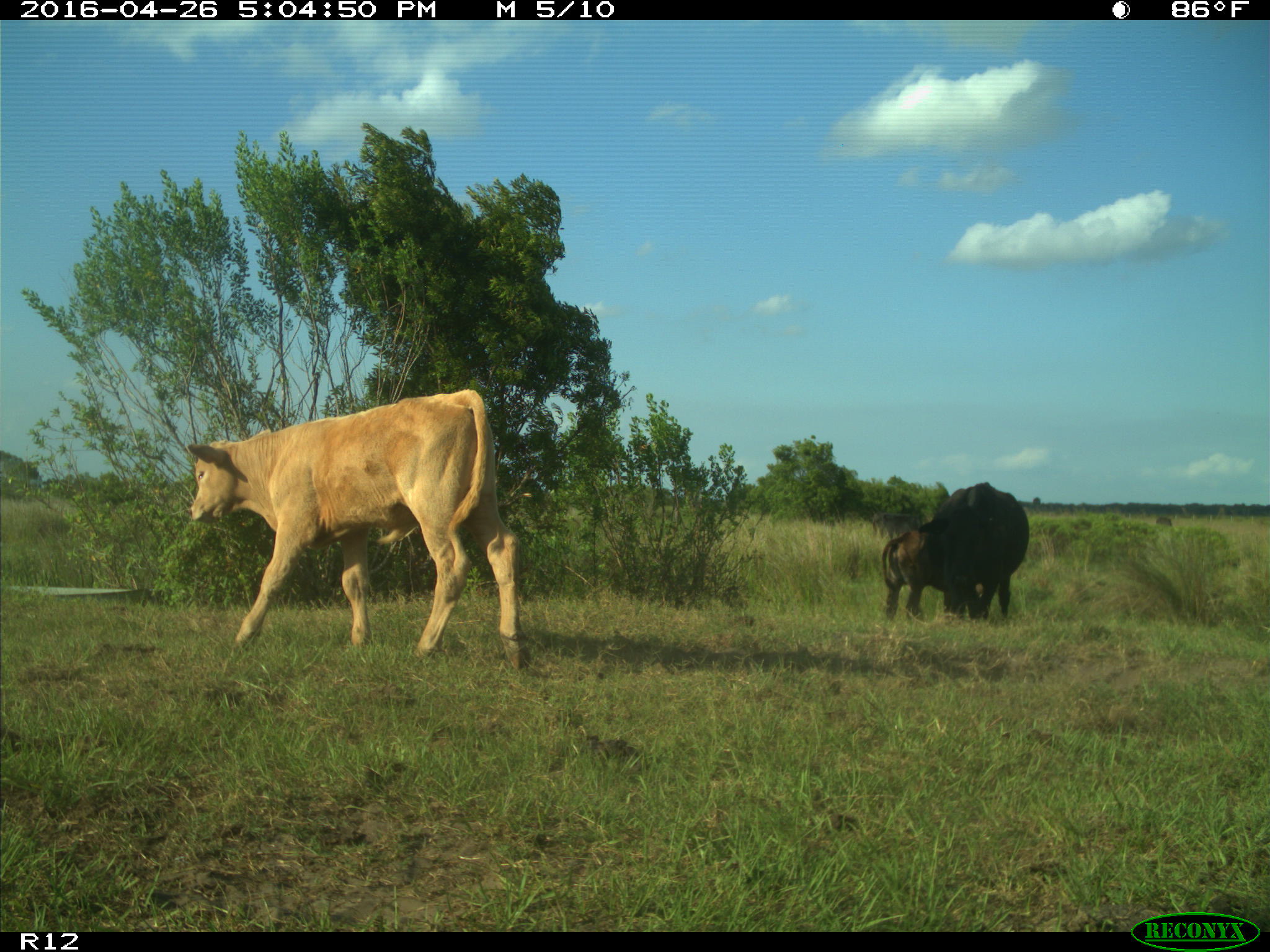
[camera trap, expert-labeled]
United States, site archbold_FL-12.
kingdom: Animalia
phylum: Chordata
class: Mammalia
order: Artiodactyla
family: Bovidae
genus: Bos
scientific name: Bos taurus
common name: domestic cow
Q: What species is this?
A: Bos taurus (domestic cow).